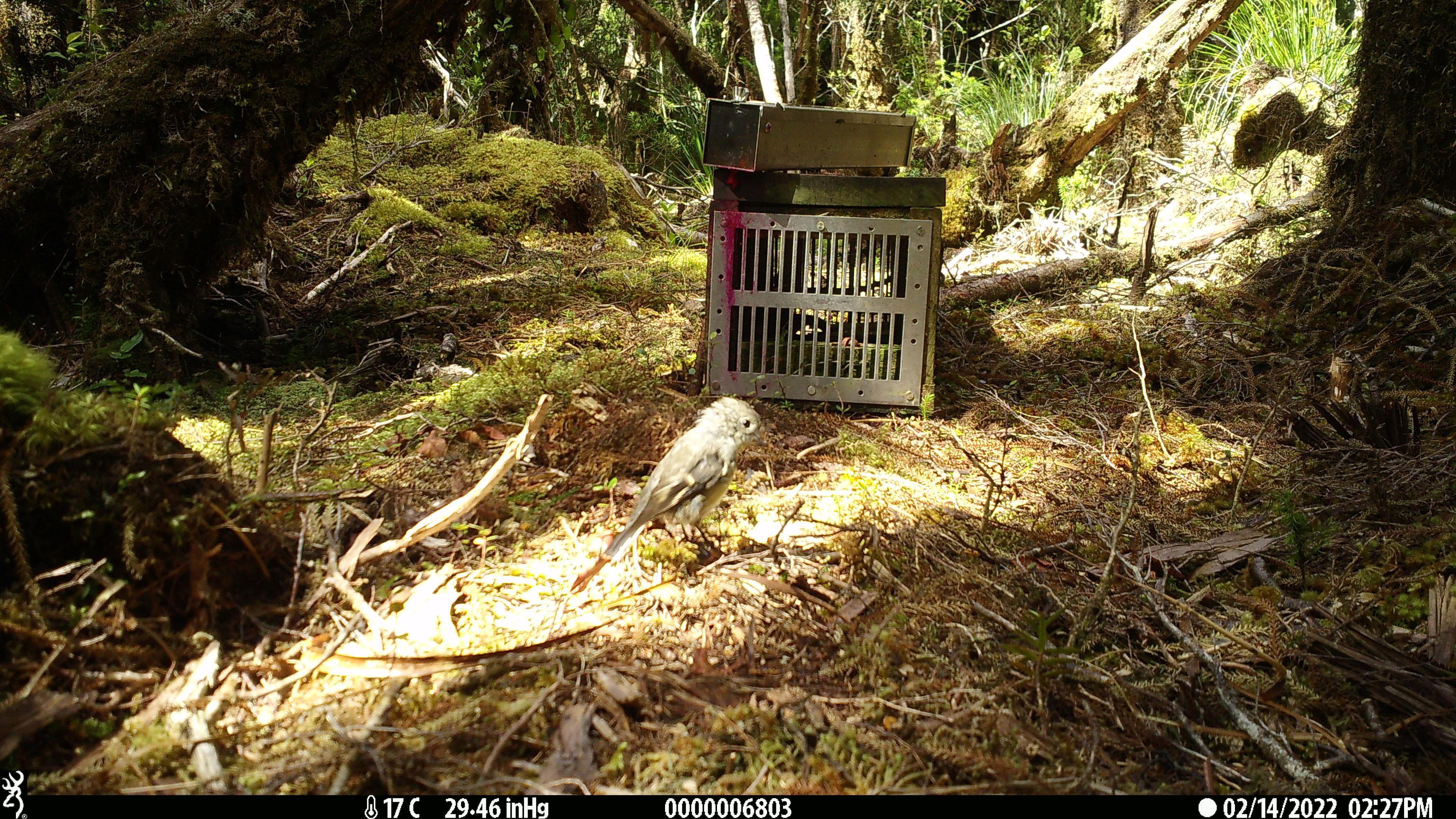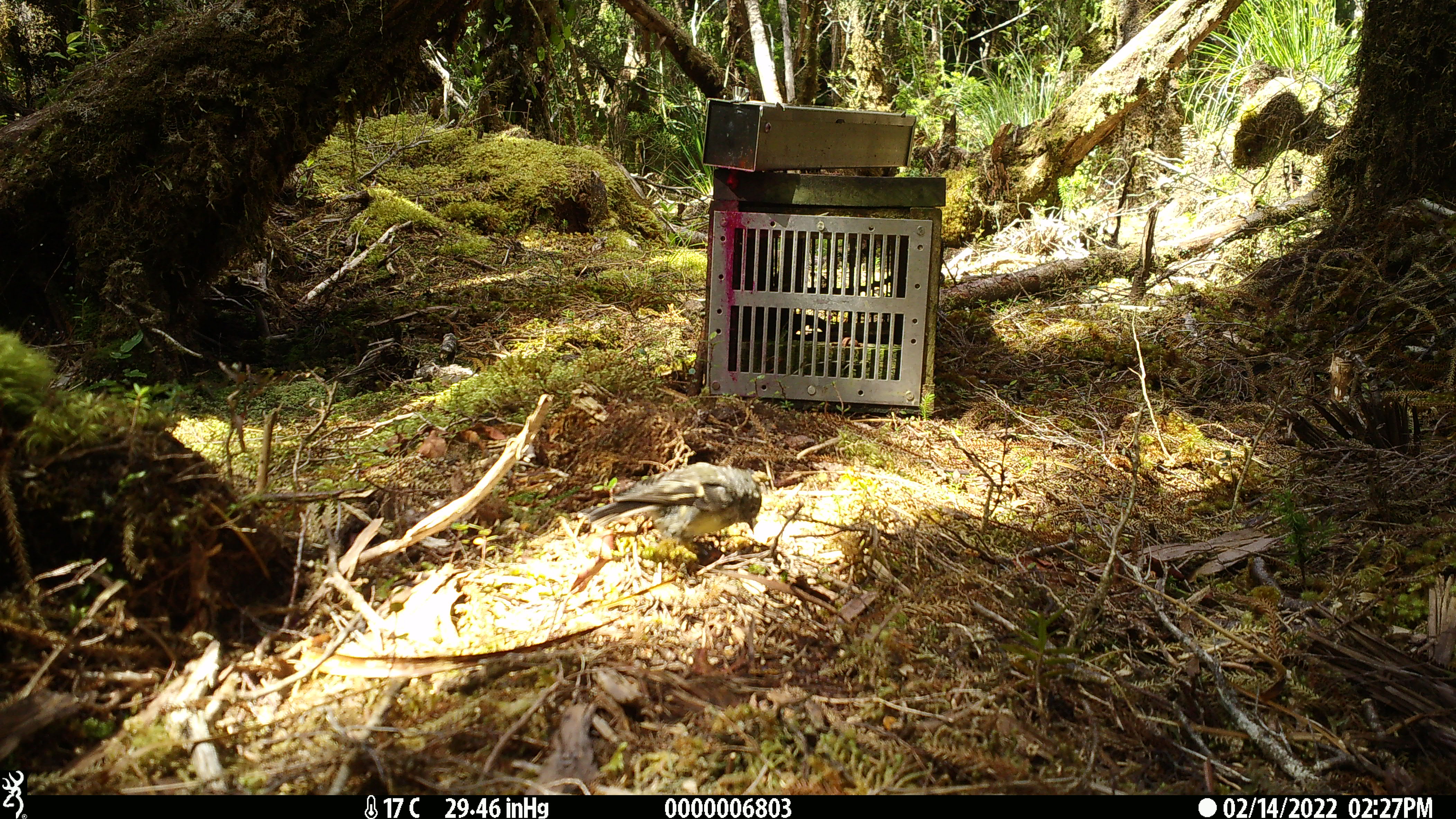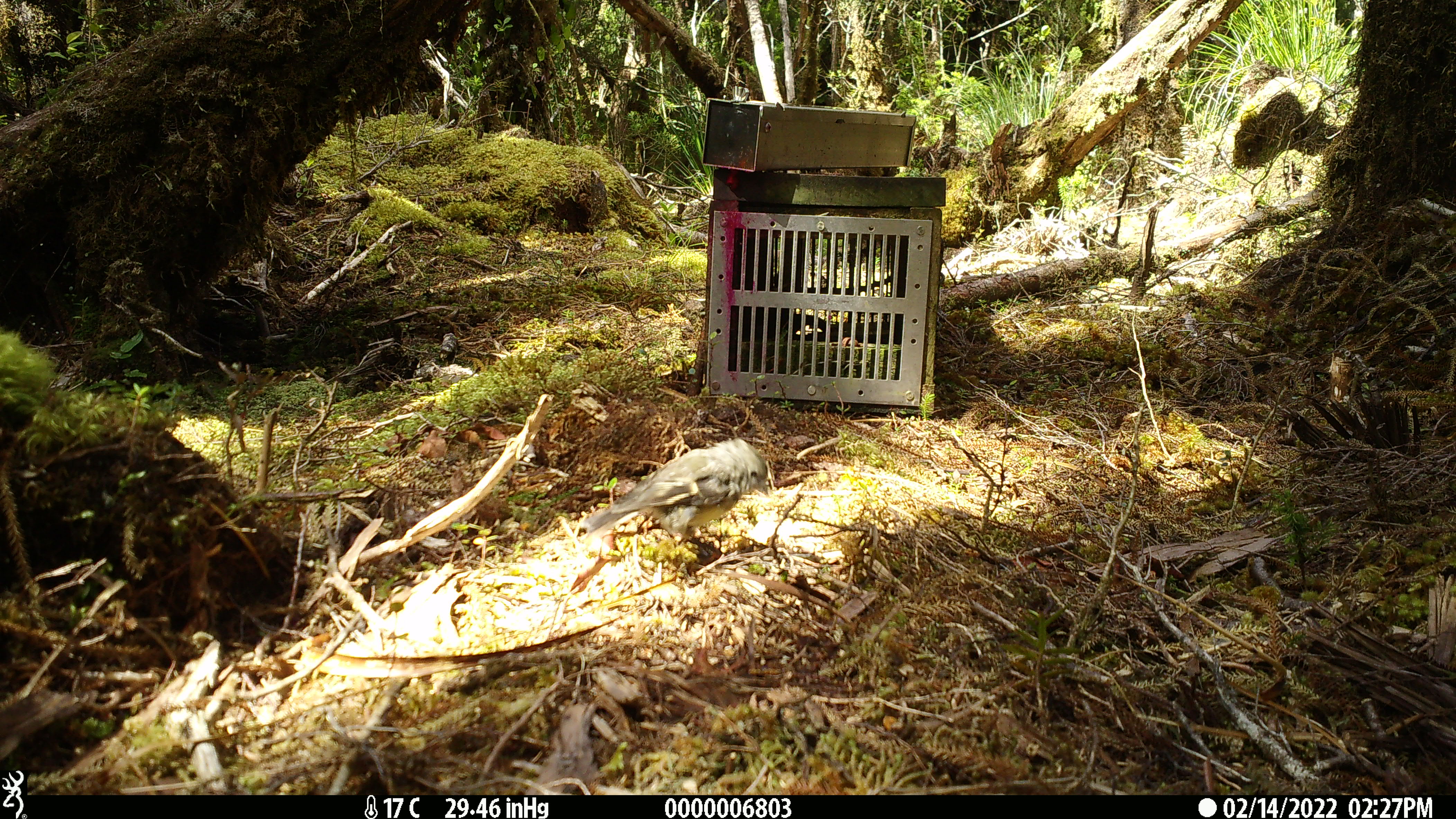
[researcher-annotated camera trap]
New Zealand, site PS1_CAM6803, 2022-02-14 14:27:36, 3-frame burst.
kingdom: Animalia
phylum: Chordata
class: Aves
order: Passeriformes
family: Petroicidae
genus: Petroica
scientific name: Petroica macrocephala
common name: tomtit